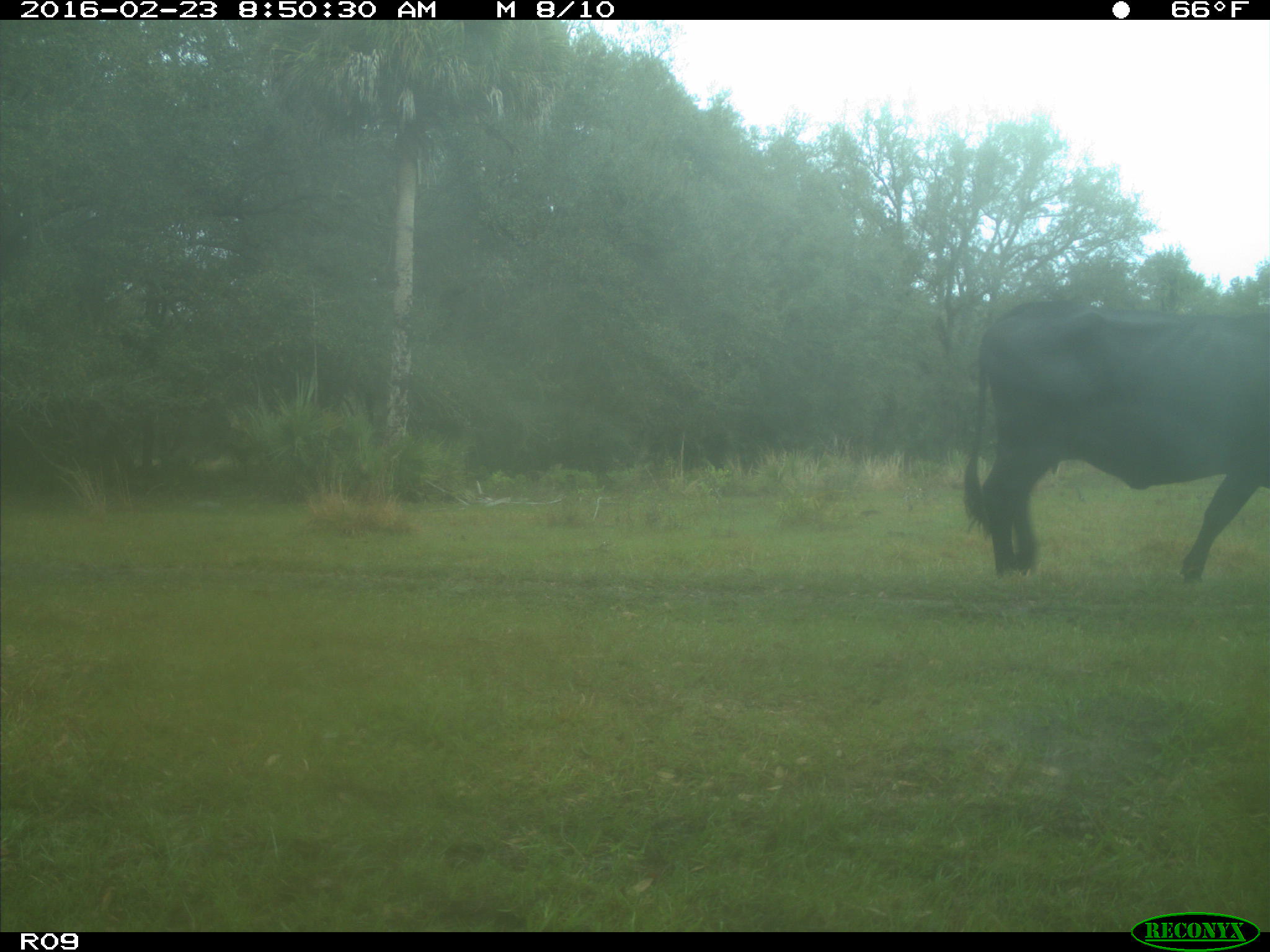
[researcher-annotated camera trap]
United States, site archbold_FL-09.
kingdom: Animalia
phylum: Chordata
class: Mammalia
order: Artiodactyla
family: Bovidae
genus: Bos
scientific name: Bos taurus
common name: domestic cow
Bos taurus (domestic cow).